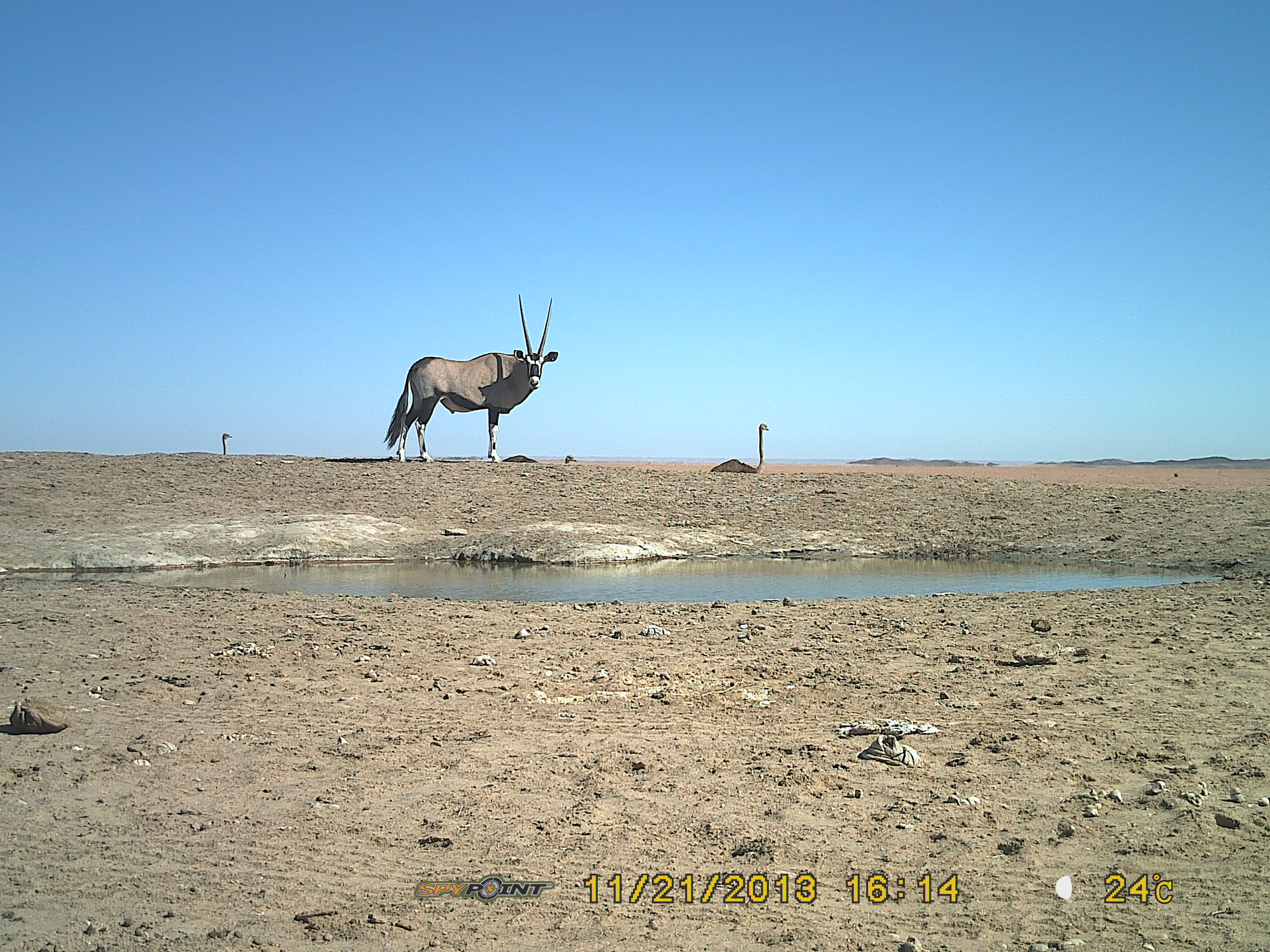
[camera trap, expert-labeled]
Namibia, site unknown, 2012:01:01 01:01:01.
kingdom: Animalia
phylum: Chordata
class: Mammalia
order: Artiodactyla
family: Bovidae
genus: Oryx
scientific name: Oryx gazella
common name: gemsbok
Oryx gazella (gemsbok).